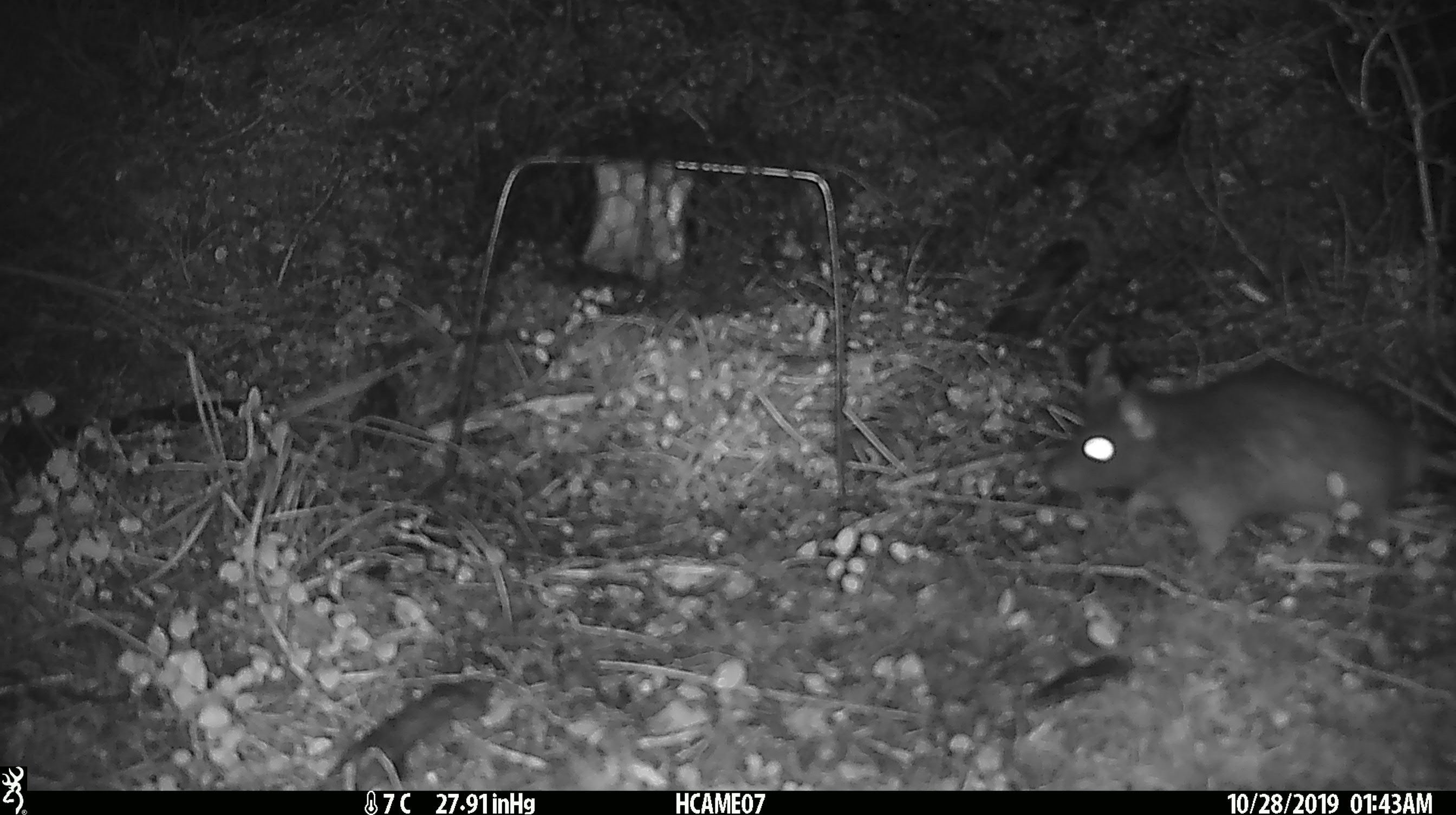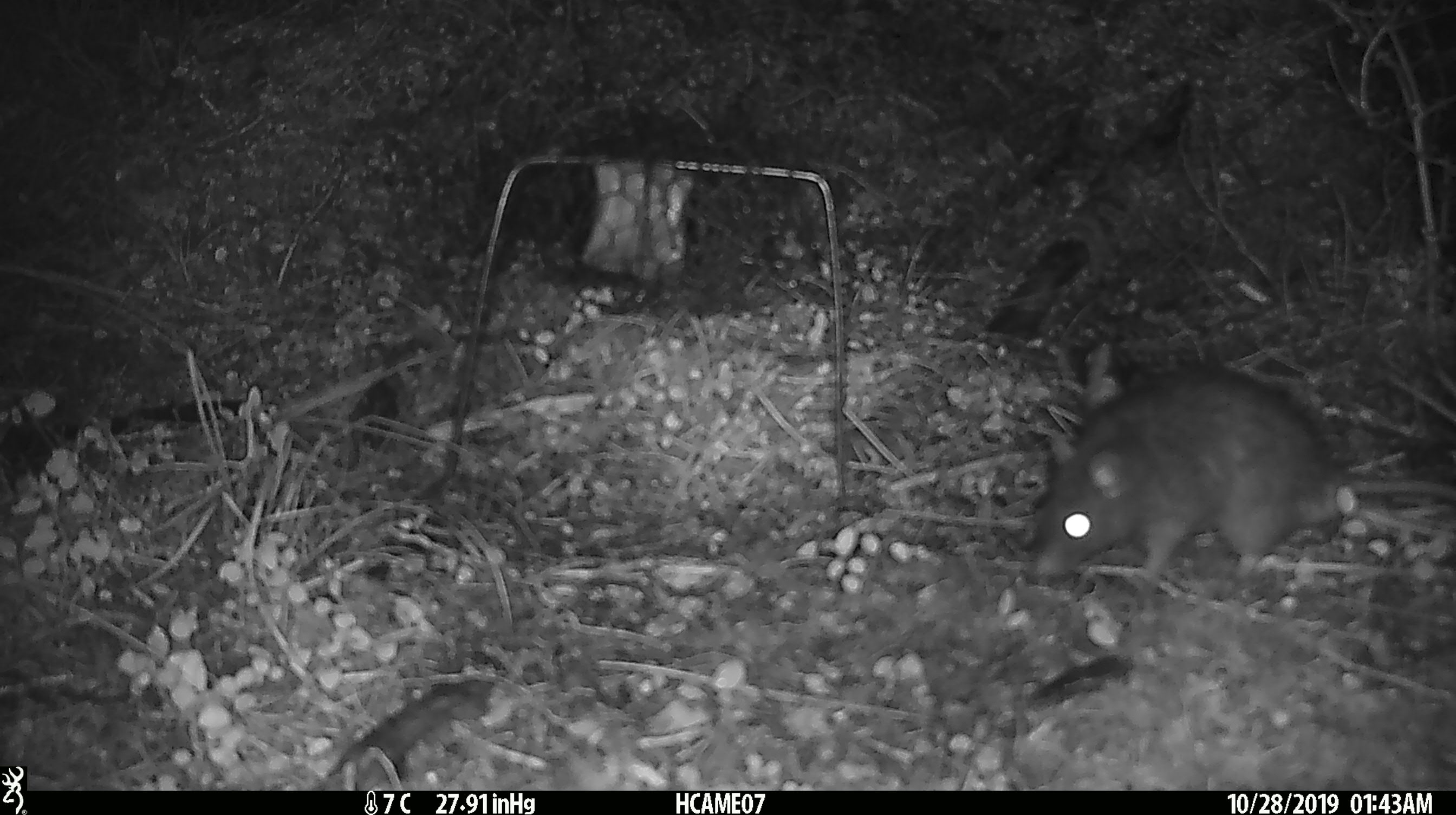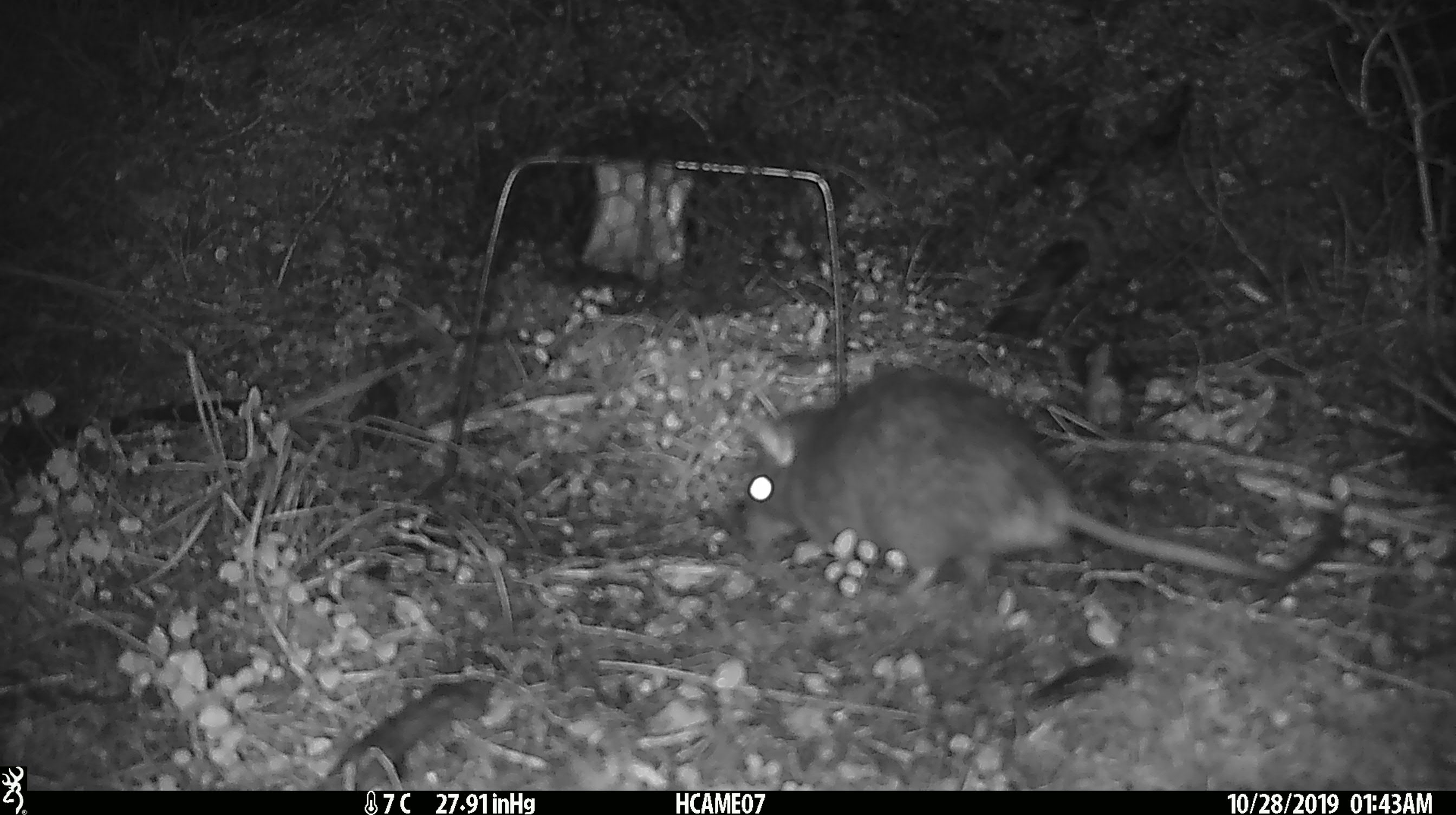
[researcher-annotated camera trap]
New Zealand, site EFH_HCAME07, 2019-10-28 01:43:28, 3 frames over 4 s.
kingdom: Animalia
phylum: Chordata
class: Mammalia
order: Rodentia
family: Muridae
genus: Rattus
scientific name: Rattus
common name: rat